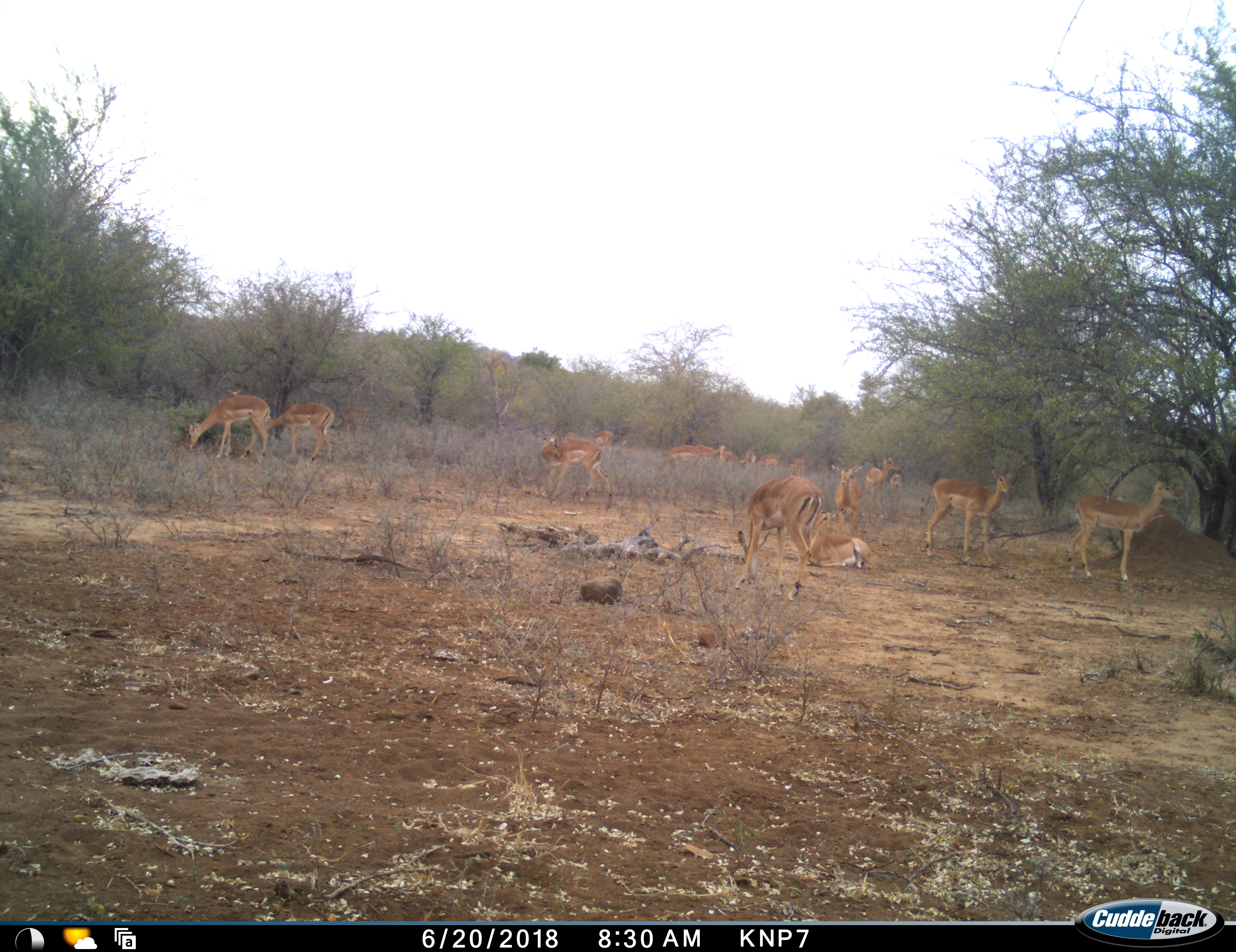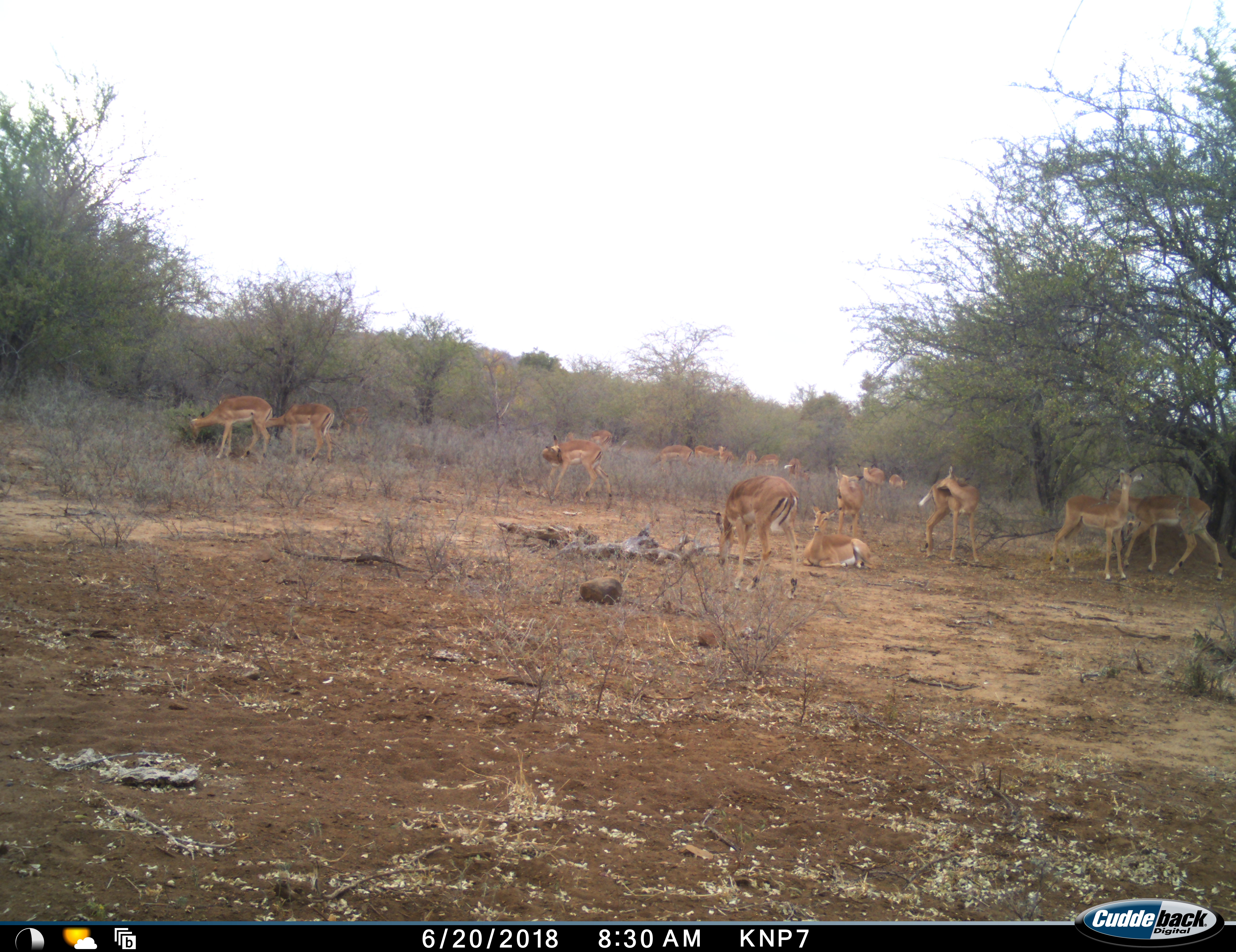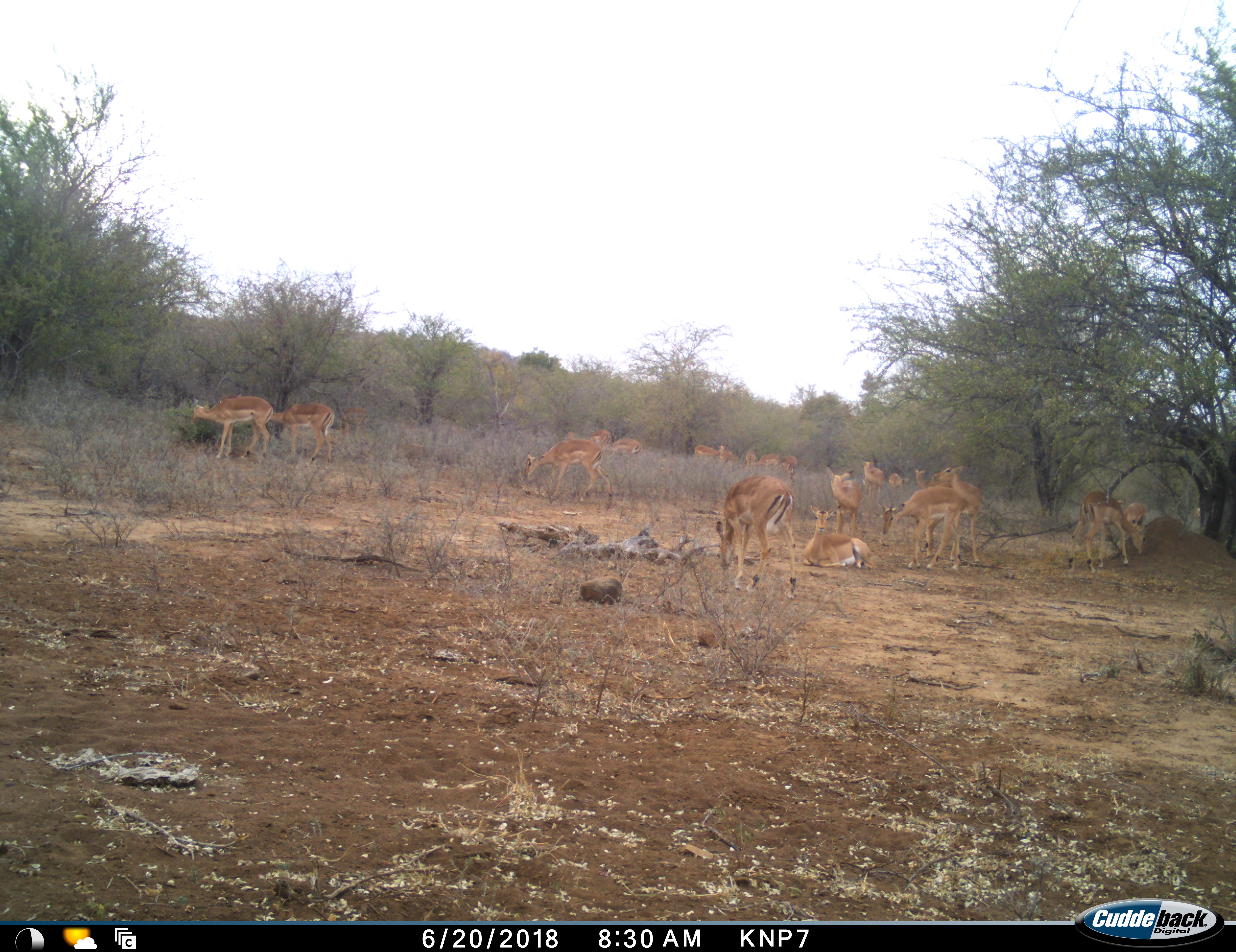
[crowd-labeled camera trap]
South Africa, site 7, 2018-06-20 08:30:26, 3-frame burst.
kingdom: Animalia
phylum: Chordata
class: Mammalia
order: Artiodactyla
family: Bovidae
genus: Aepyceros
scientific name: Aepyceros melampus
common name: impala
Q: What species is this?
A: Impala (Aepyceros melampus).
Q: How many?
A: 11-50.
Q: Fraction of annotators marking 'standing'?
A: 100%.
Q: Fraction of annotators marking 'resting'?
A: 80%.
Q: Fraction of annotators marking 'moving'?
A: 60%.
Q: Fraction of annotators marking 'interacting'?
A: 20%.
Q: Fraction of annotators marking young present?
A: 10%.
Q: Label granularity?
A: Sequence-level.